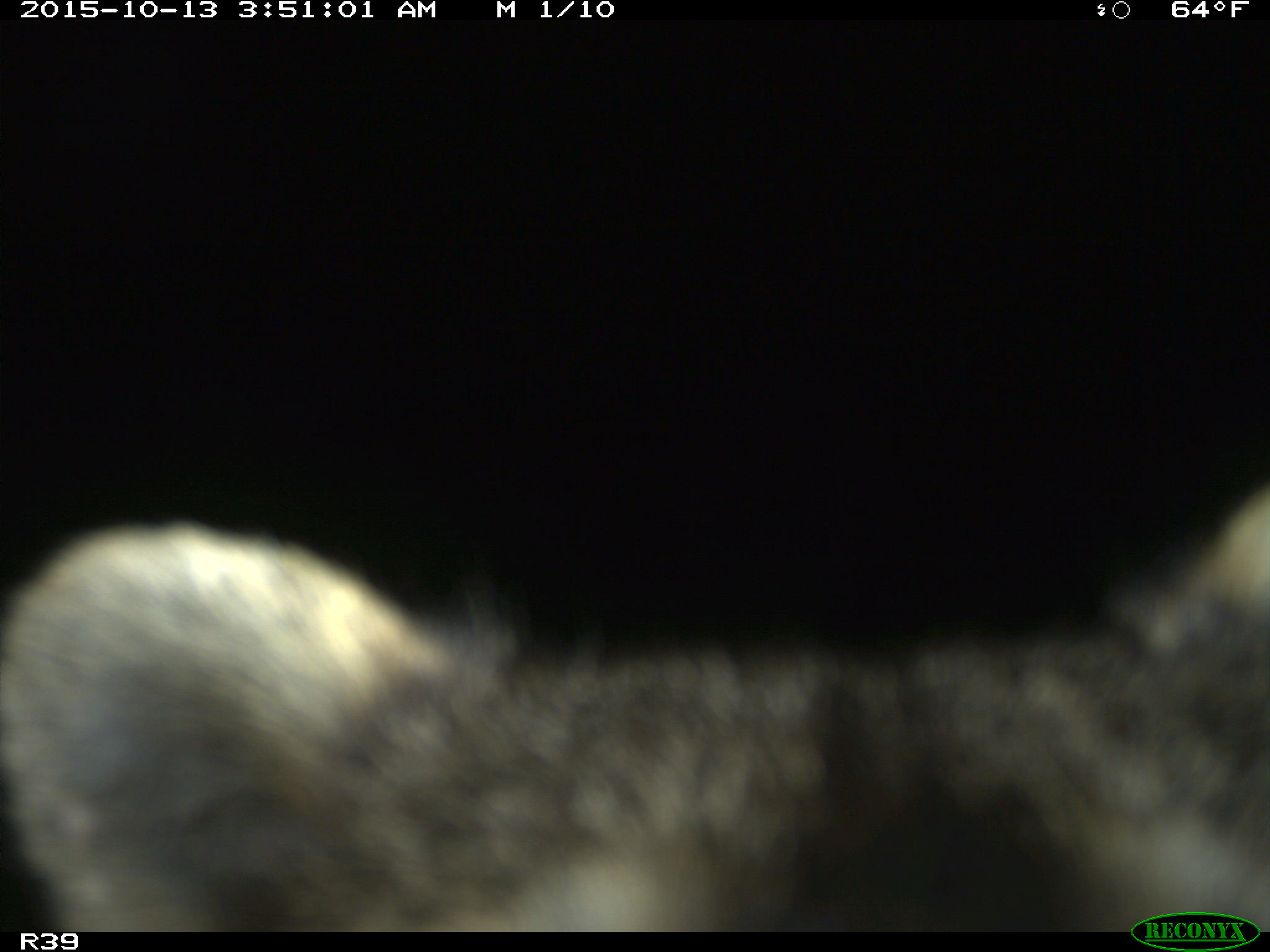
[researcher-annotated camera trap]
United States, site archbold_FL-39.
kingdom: Animalia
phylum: Chordata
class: Mammalia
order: Carnivora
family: Procyonidae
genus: Procyon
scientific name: Procyon lotor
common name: common raccoon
Procyon lotor (common raccoon).